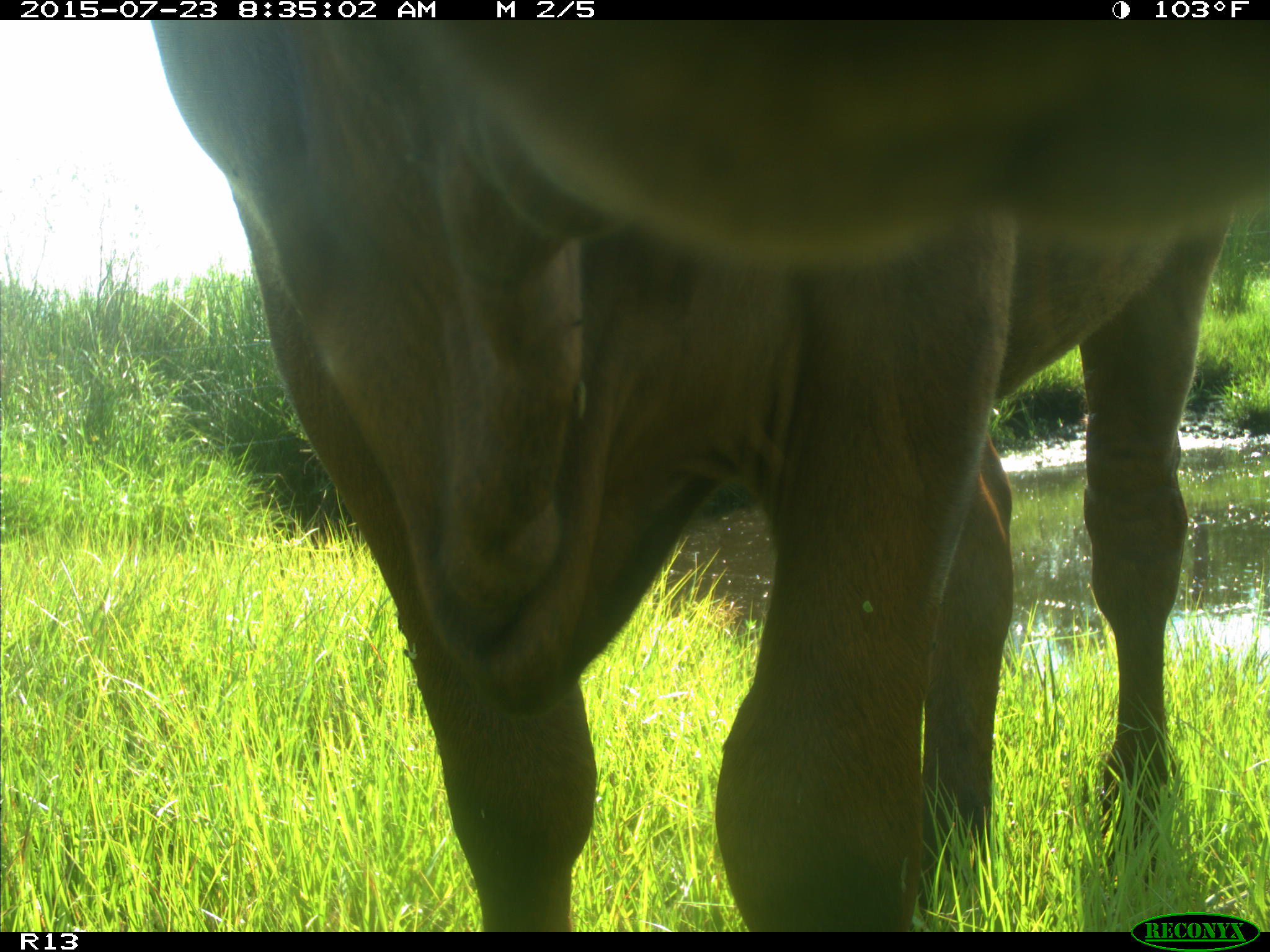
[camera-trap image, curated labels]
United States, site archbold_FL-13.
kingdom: Animalia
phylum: Chordata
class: Mammalia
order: Artiodactyla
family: Bovidae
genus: Bos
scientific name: Bos taurus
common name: domestic cow